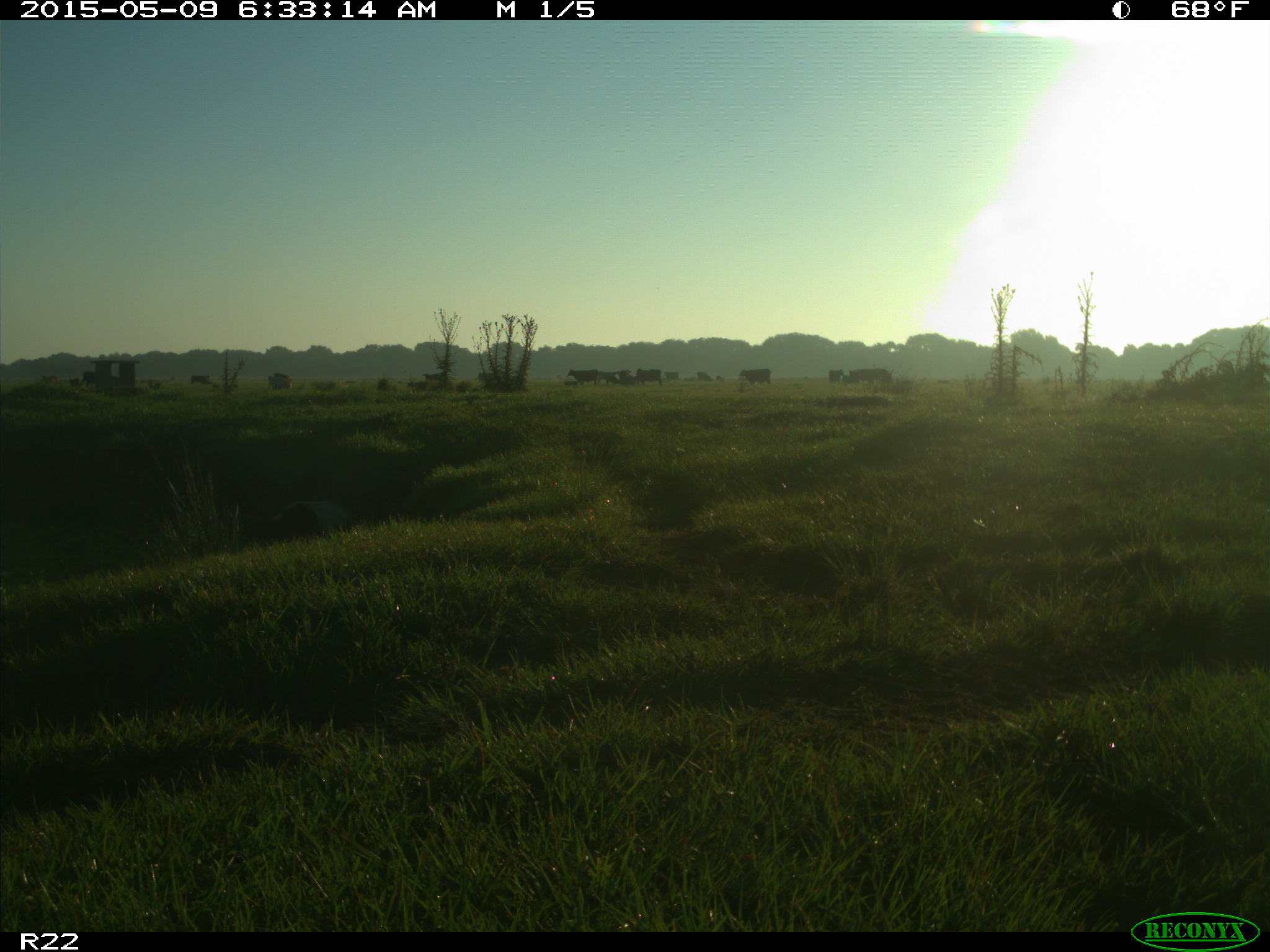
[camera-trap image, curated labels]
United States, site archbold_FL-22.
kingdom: Animalia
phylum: Chordata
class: Mammalia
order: Artiodactyla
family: Bovidae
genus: Bos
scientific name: Bos taurus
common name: domestic cow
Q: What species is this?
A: Bos taurus (domestic cow).